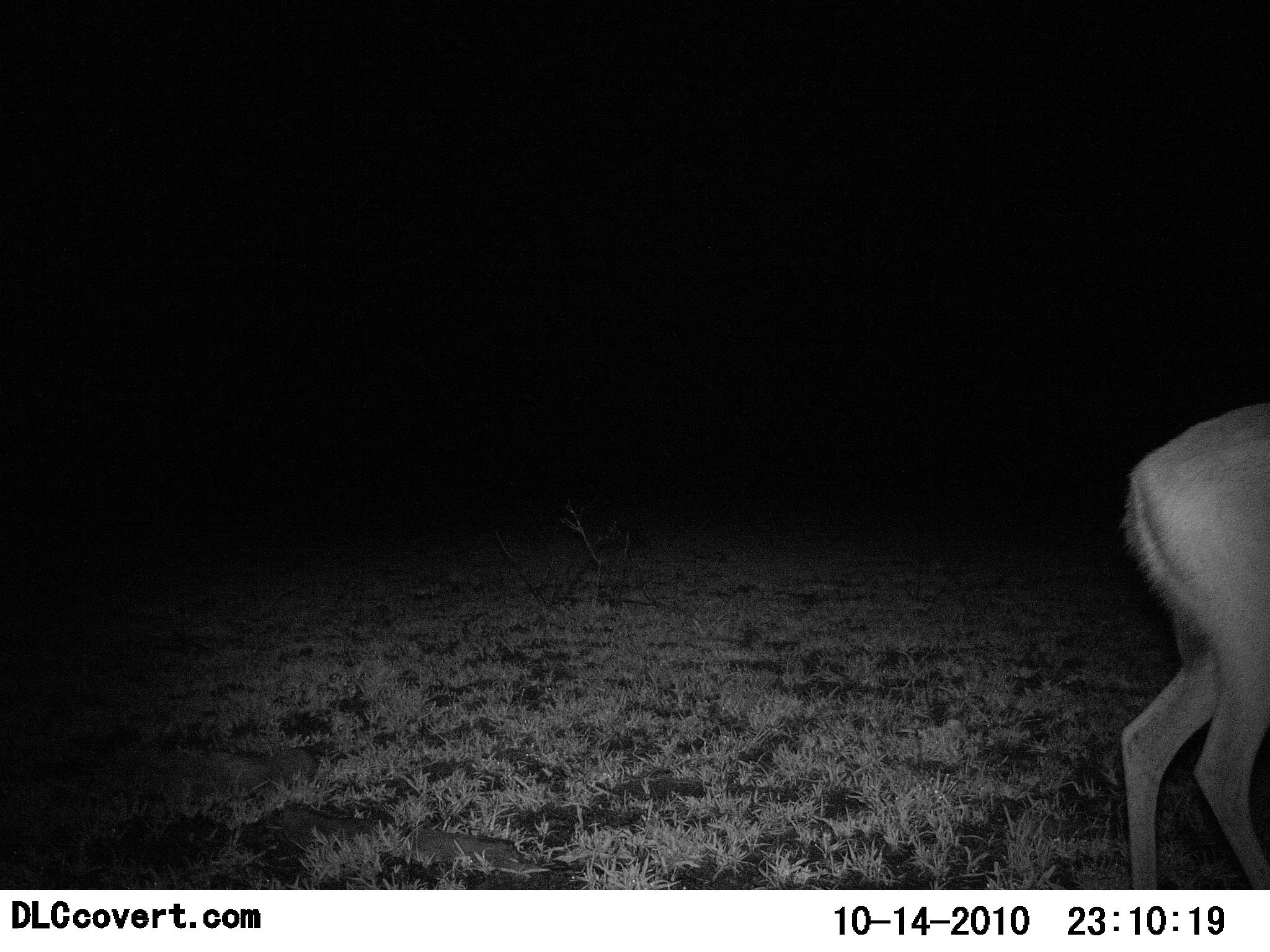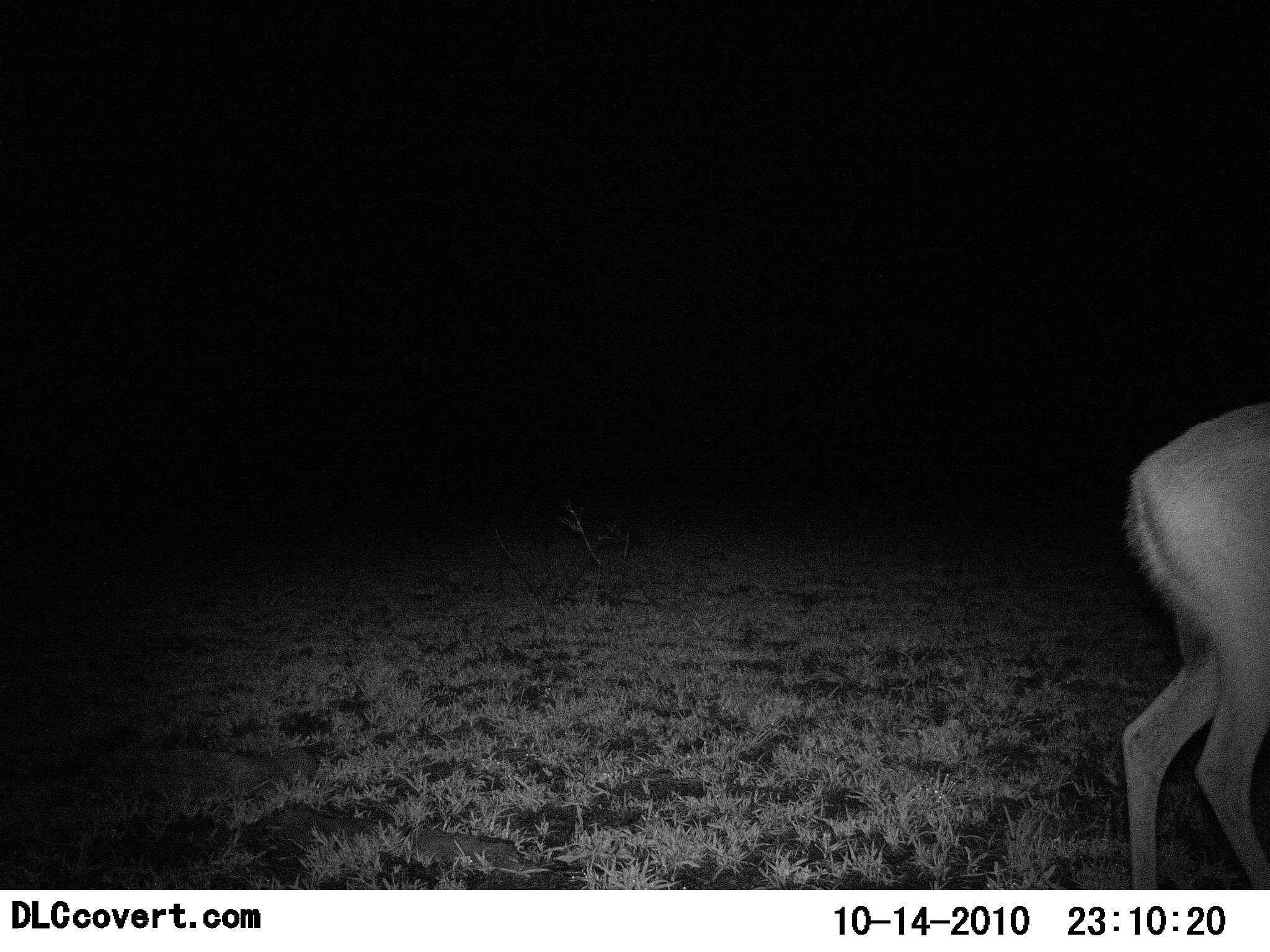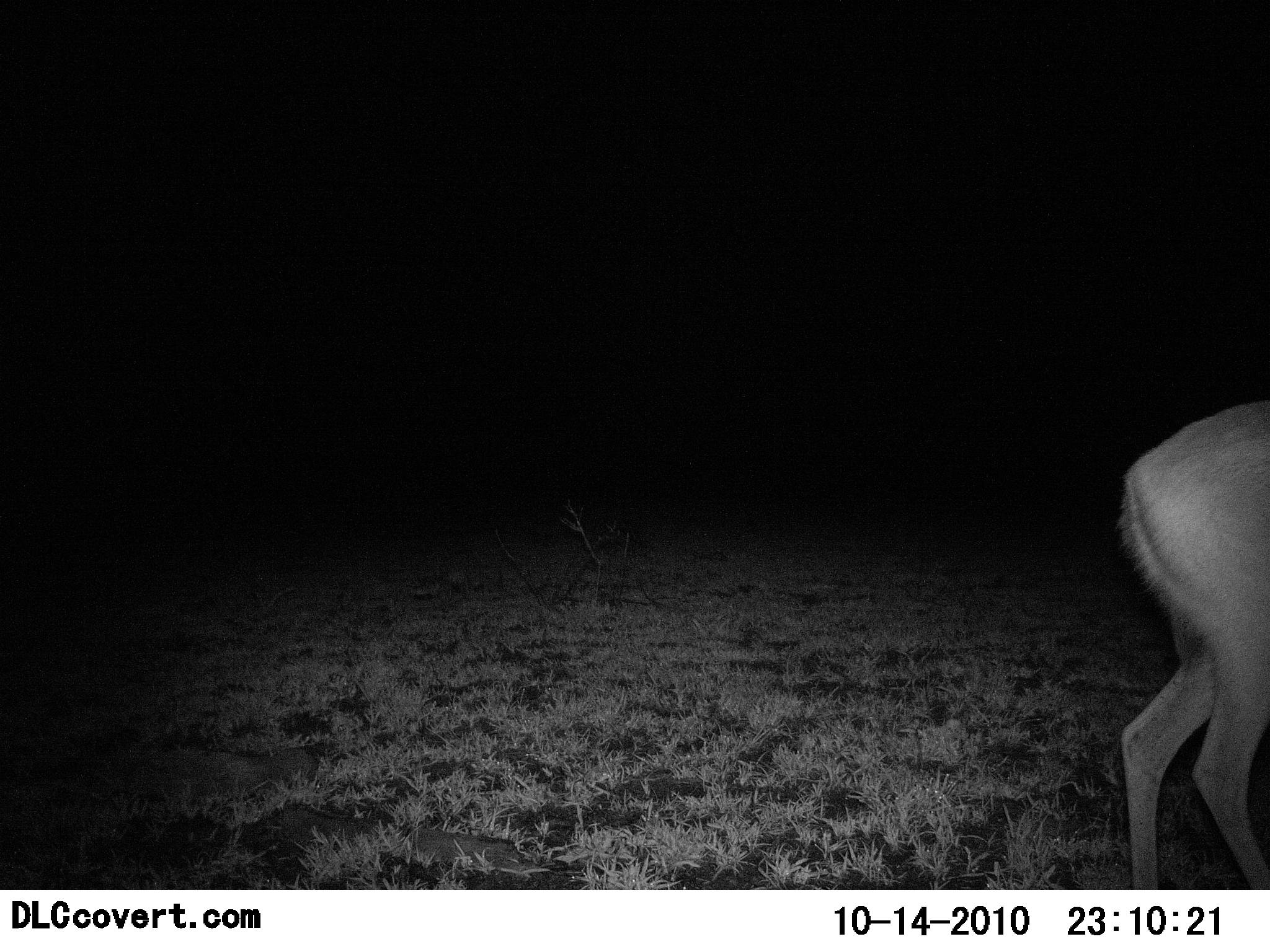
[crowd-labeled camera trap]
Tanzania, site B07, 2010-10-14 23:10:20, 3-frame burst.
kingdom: Animalia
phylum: Chordata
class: Mammalia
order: Artiodactyla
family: Bovidae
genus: Redunca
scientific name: Redunca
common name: reedbuck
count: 1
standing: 100%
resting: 0%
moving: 0%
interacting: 0%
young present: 0%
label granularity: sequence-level